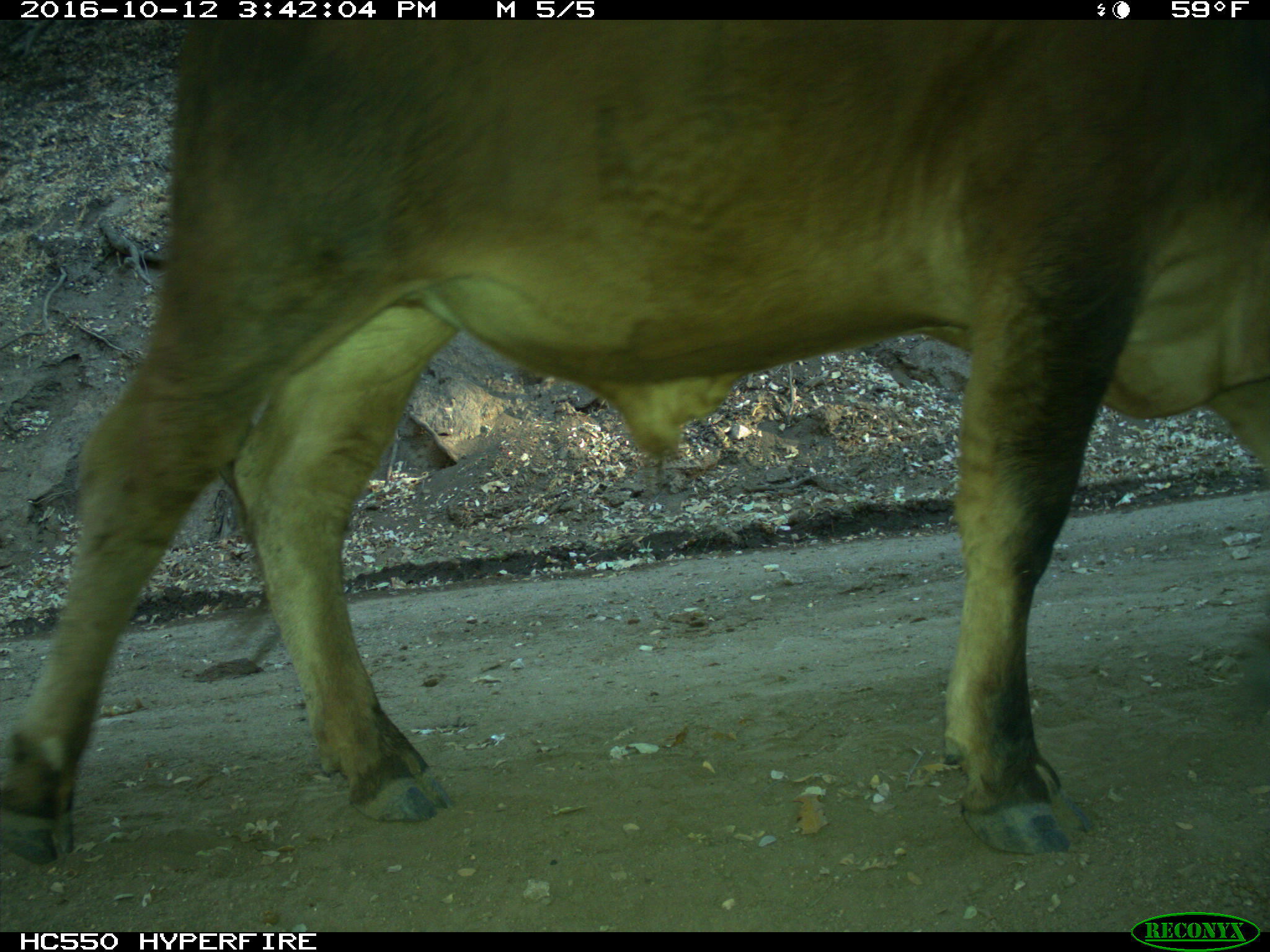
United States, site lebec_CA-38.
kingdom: Animalia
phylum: Chordata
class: Mammalia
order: Artiodactyla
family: Bovidae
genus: Bos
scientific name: Bos taurus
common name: domestic cow